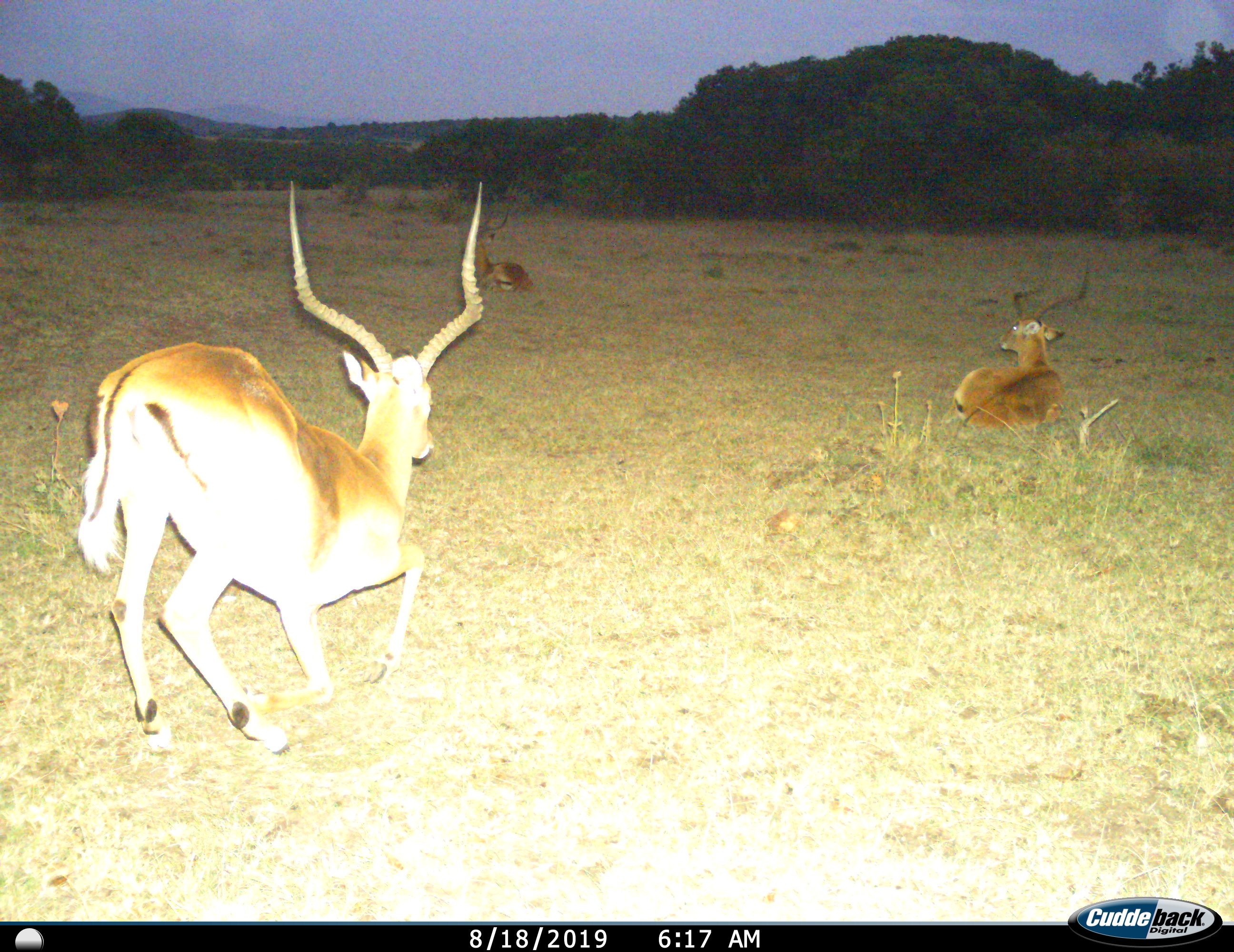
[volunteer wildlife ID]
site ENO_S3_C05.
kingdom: Animalia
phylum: Chordata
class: Mammalia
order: Artiodactyla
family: Bovidae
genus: Aepyceros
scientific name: Aepyceros melampus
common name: impala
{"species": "impala (Aepyceros melampus)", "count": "3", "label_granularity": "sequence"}